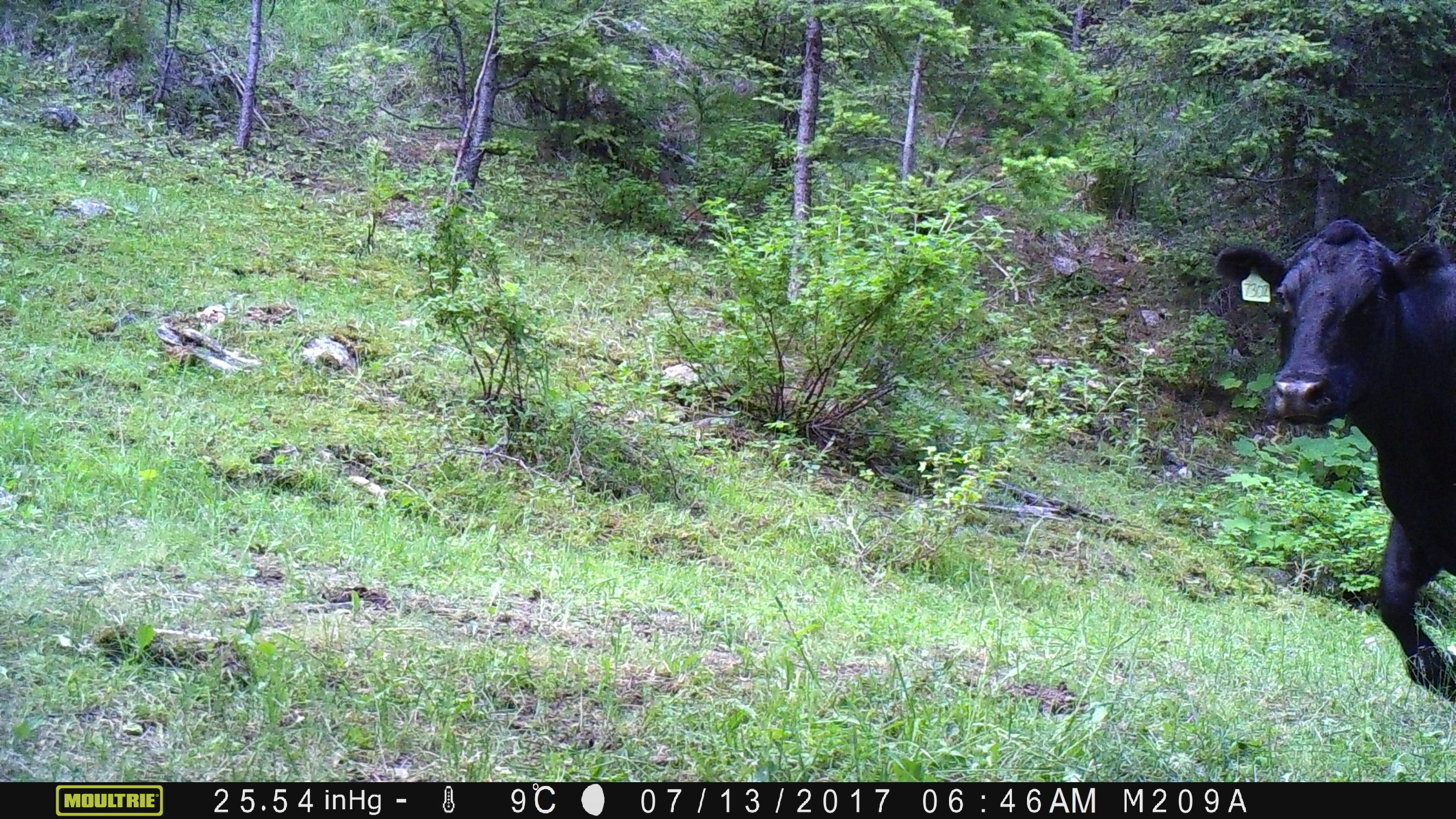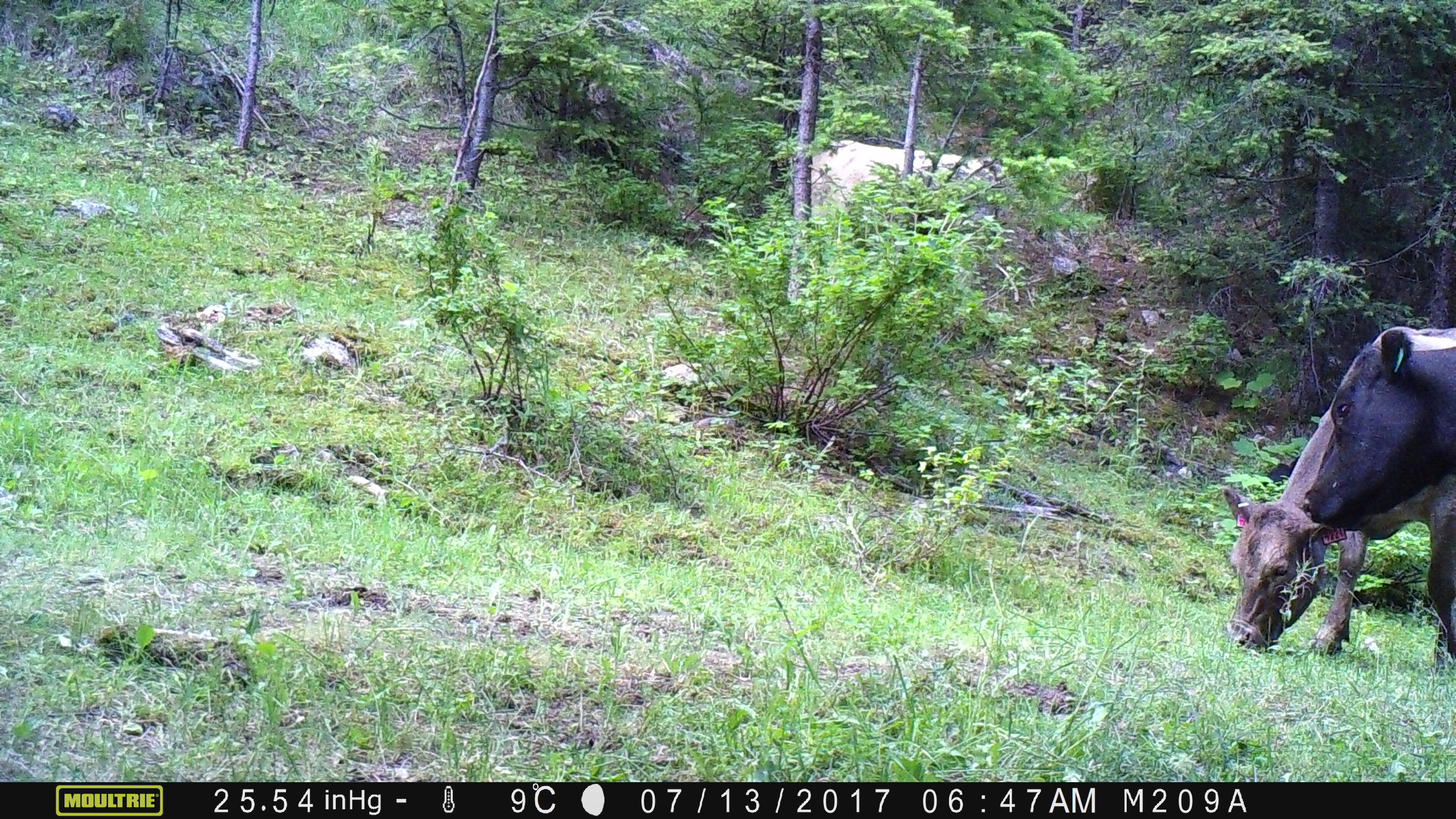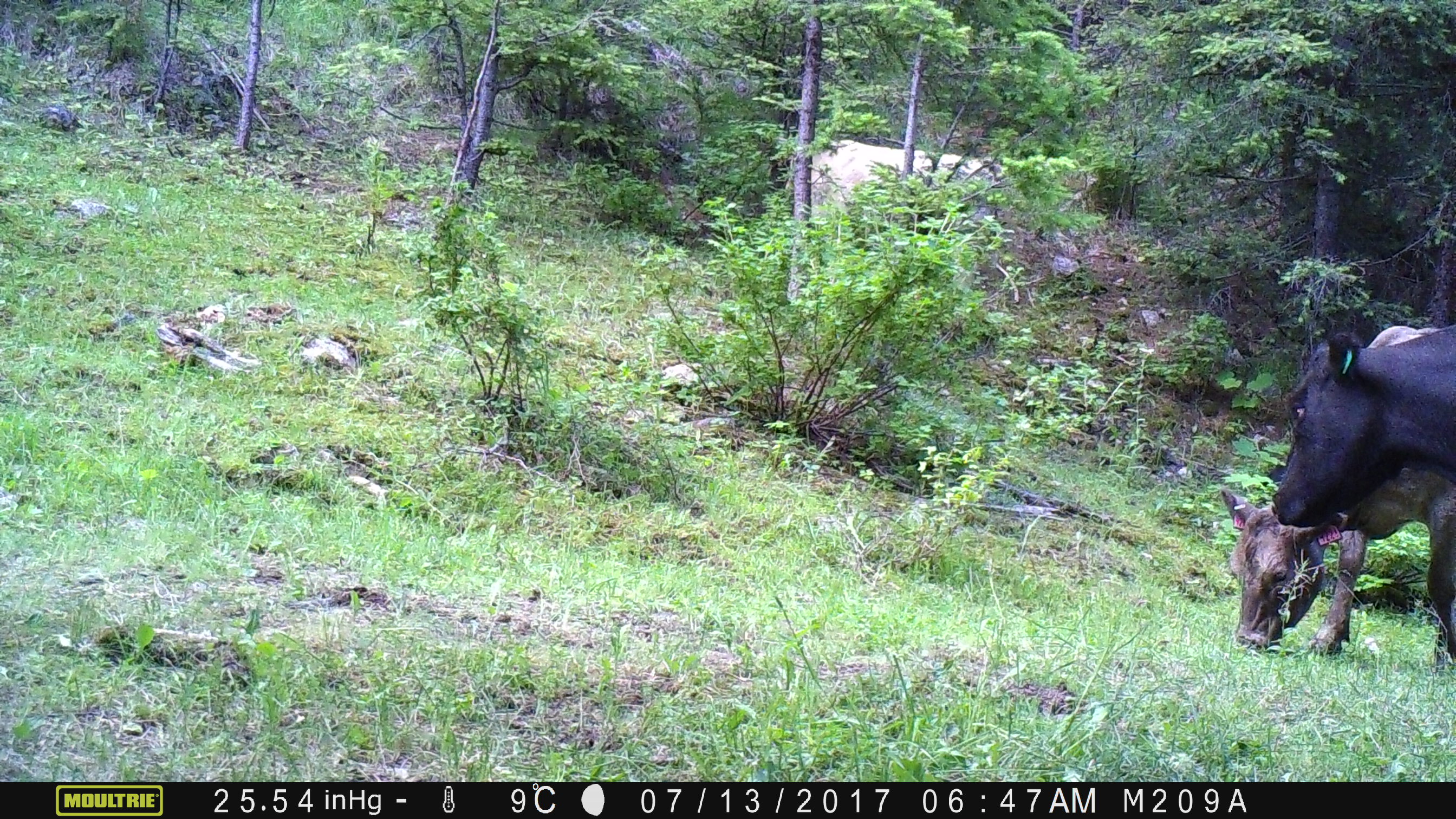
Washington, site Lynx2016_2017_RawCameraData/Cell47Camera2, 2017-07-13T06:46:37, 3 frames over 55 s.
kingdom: Animalia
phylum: Chordata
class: Mammalia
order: Artiodactyla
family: Bovidae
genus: Bos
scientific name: Bos taurus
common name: domestic cattle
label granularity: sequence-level